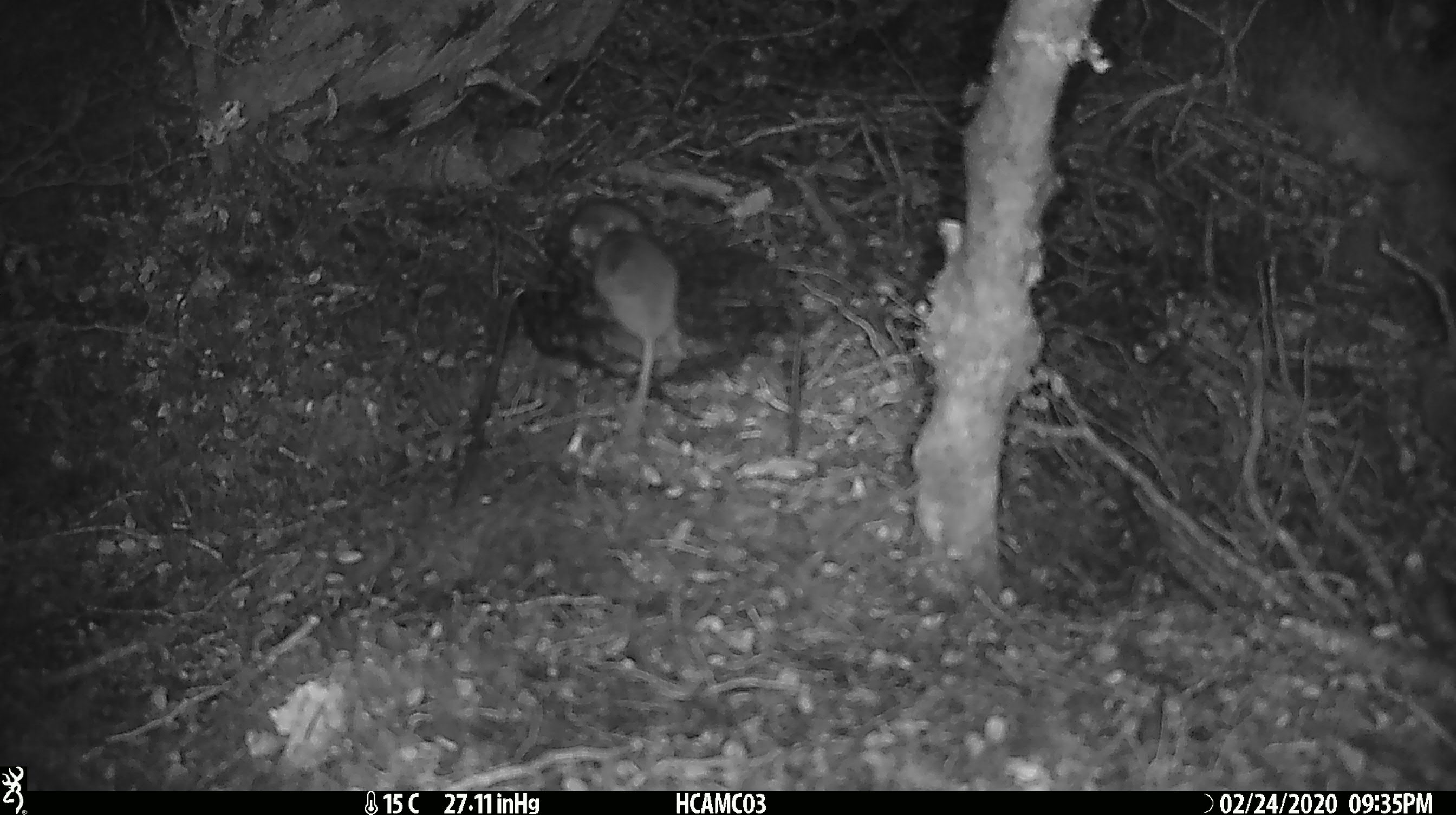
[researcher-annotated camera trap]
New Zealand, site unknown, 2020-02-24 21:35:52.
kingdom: Animalia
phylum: Chordata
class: Mammalia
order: Rodentia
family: Muridae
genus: Mus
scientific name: Mus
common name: mouse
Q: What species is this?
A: Mouse (Mus).